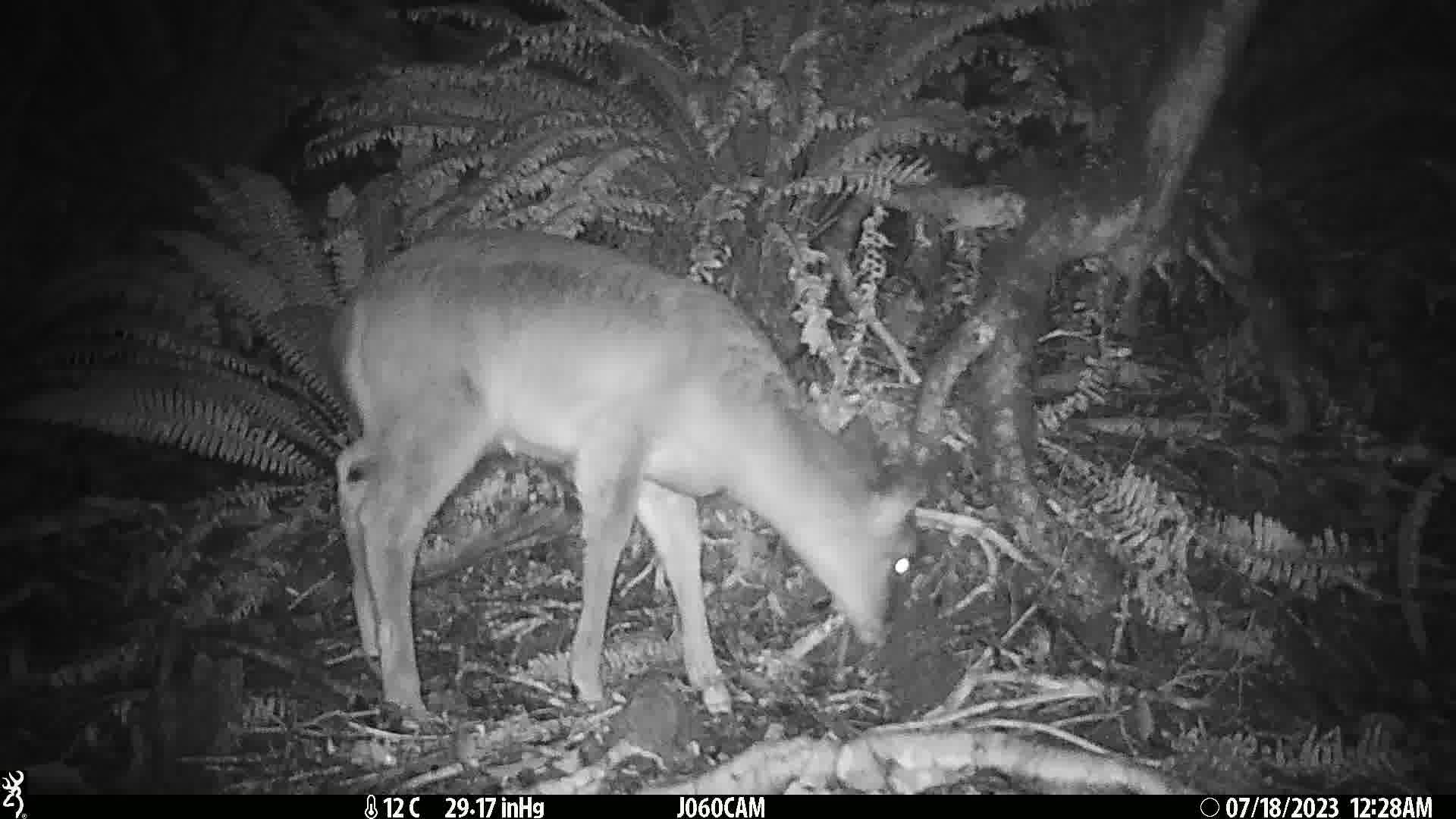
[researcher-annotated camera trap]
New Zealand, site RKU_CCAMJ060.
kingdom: Animalia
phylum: Chordata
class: Mammalia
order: Artiodactyla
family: Cervidae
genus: Odocoileus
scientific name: Odocoileus virginianus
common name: white-tailed deer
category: white tailed deer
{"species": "white tailed deer (white-tailed deer) (Odocoileus virginianus)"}